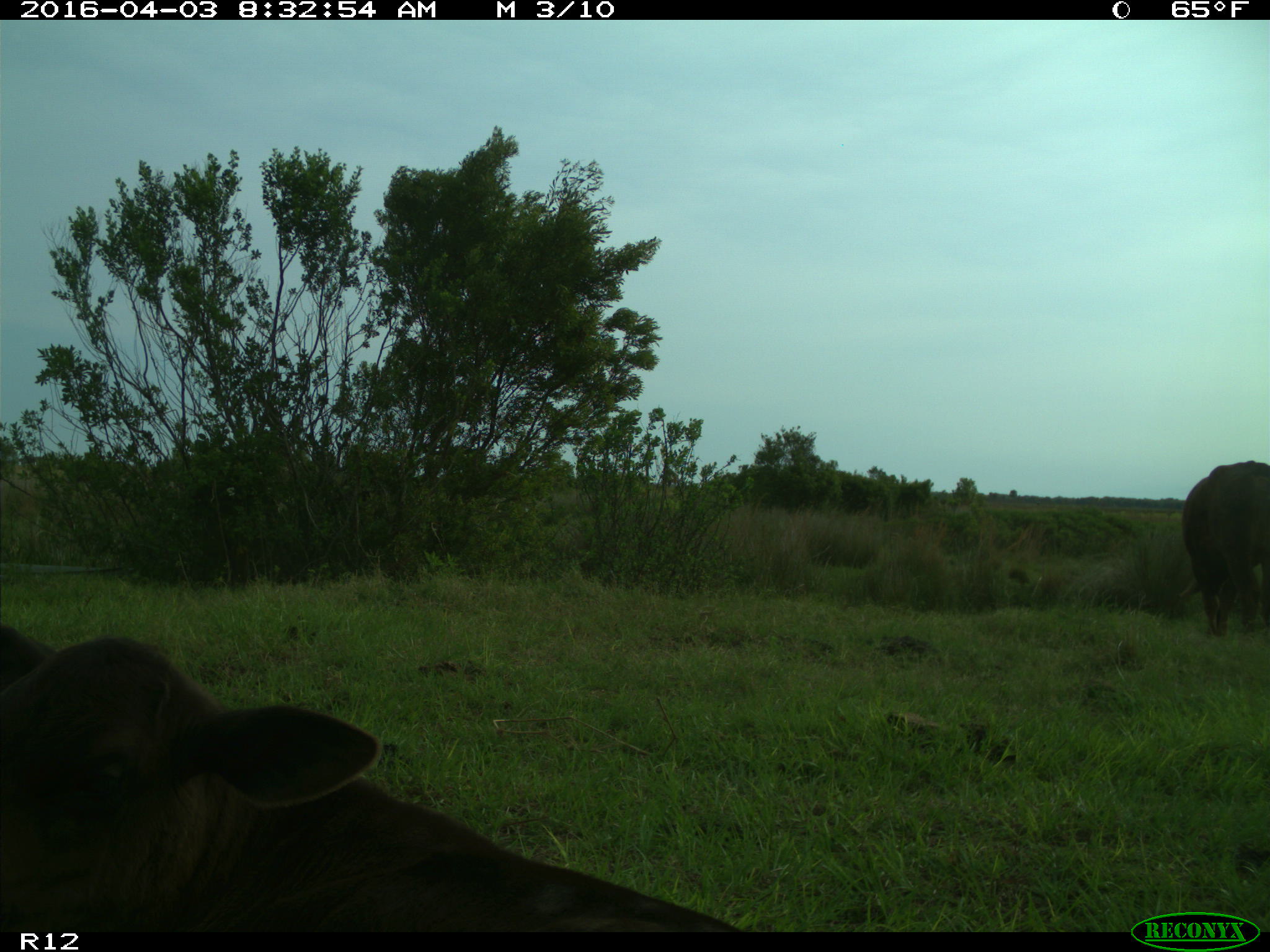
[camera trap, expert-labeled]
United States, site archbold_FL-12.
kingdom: Animalia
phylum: Chordata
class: Mammalia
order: Artiodactyla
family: Bovidae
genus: Bos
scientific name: Bos taurus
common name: domestic cow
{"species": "Bos taurus (domestic cow)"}